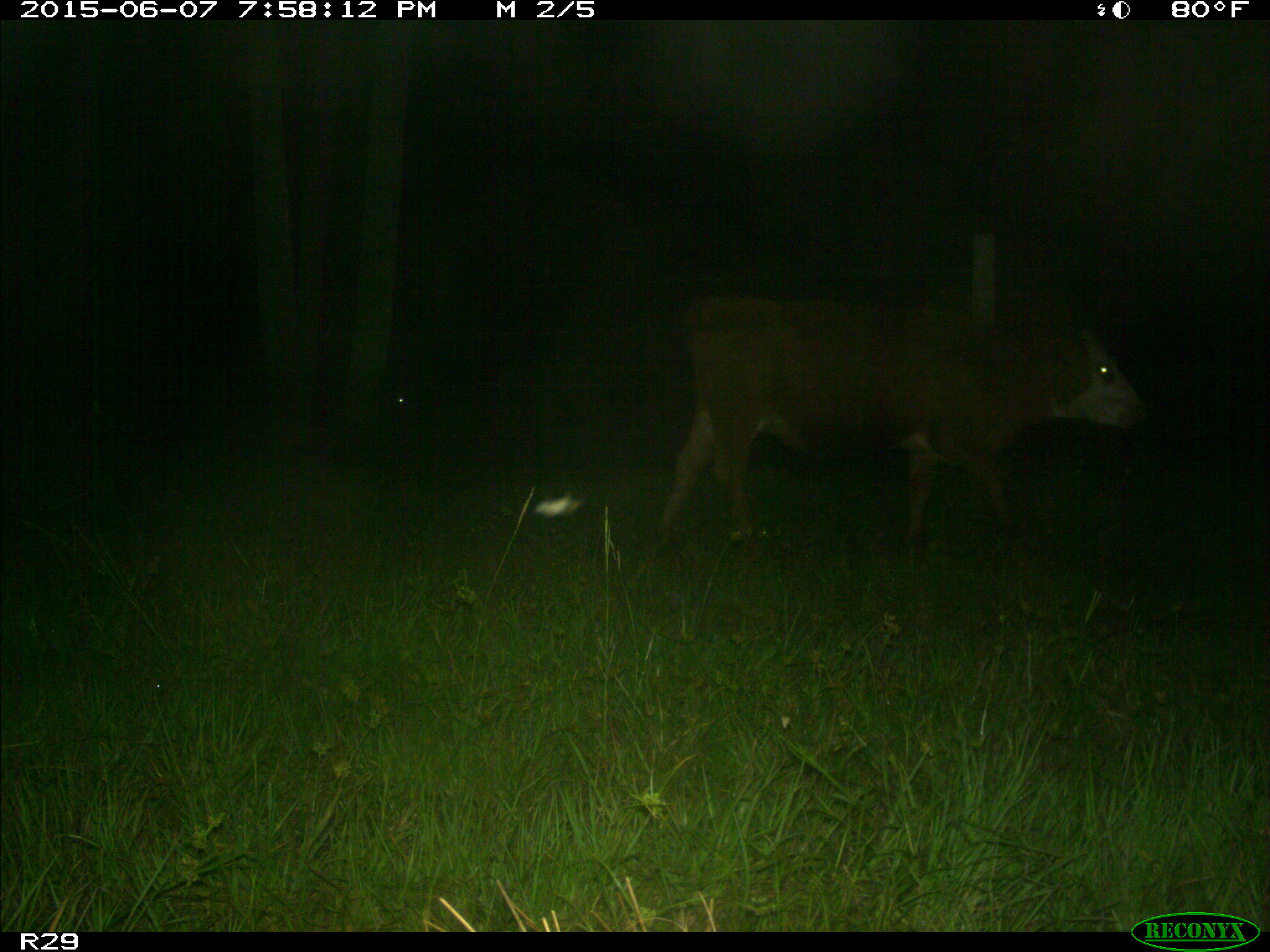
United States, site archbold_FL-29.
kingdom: Animalia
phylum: Chordata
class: Mammalia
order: Artiodactyla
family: Bovidae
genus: Bos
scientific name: Bos taurus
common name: domestic cow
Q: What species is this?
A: Bos taurus (domestic cow).